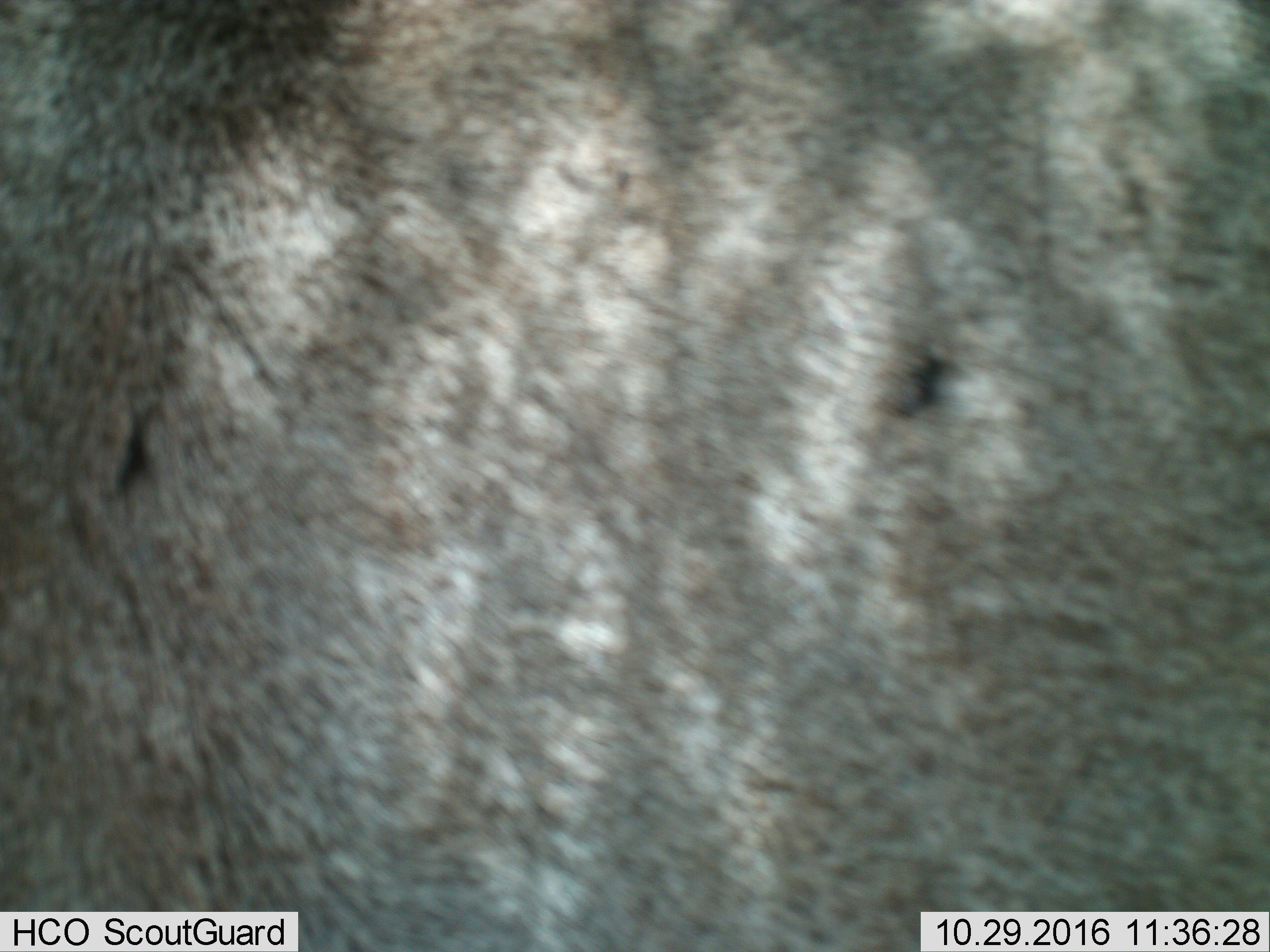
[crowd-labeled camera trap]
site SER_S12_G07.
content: unidentified animal